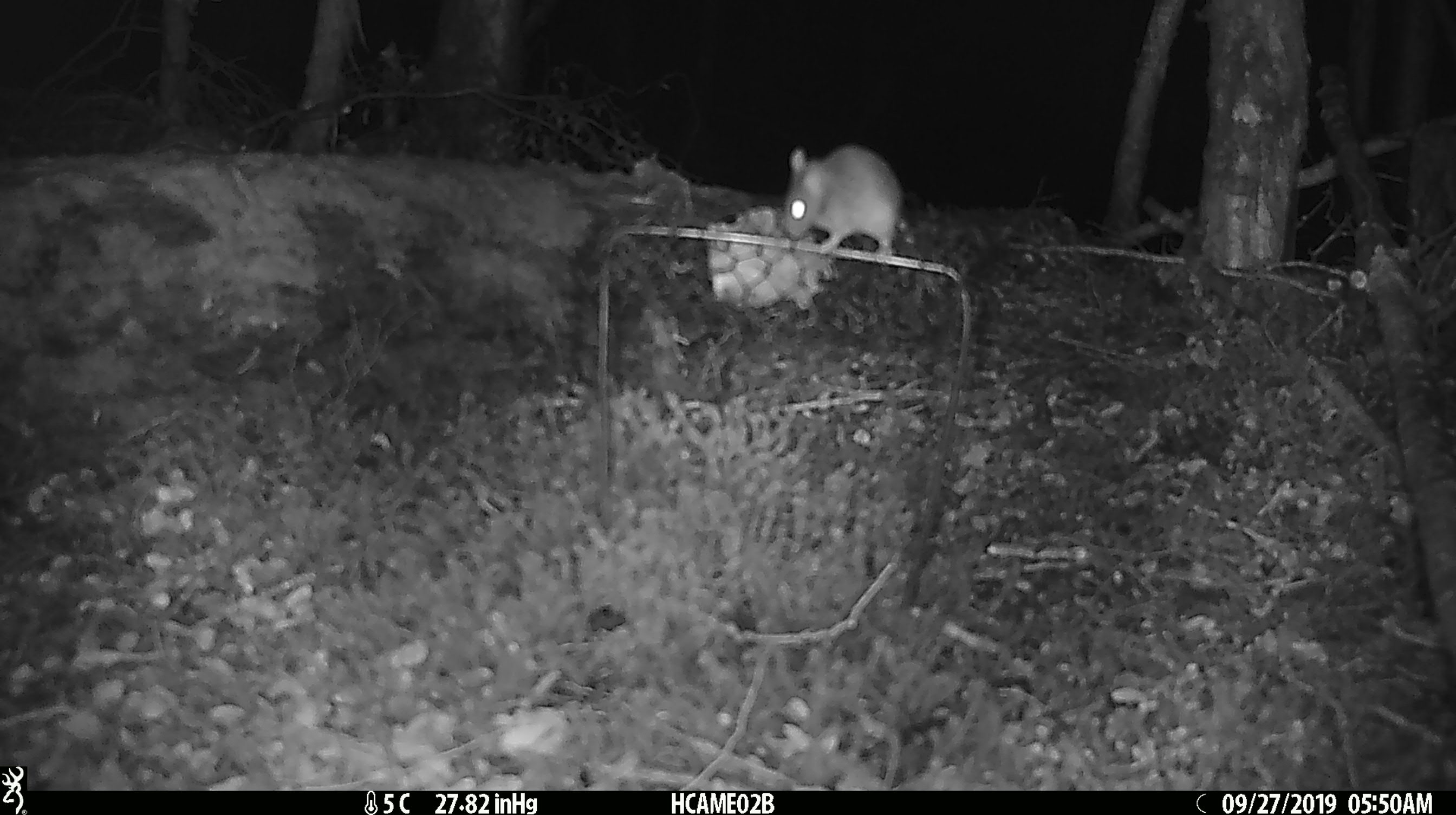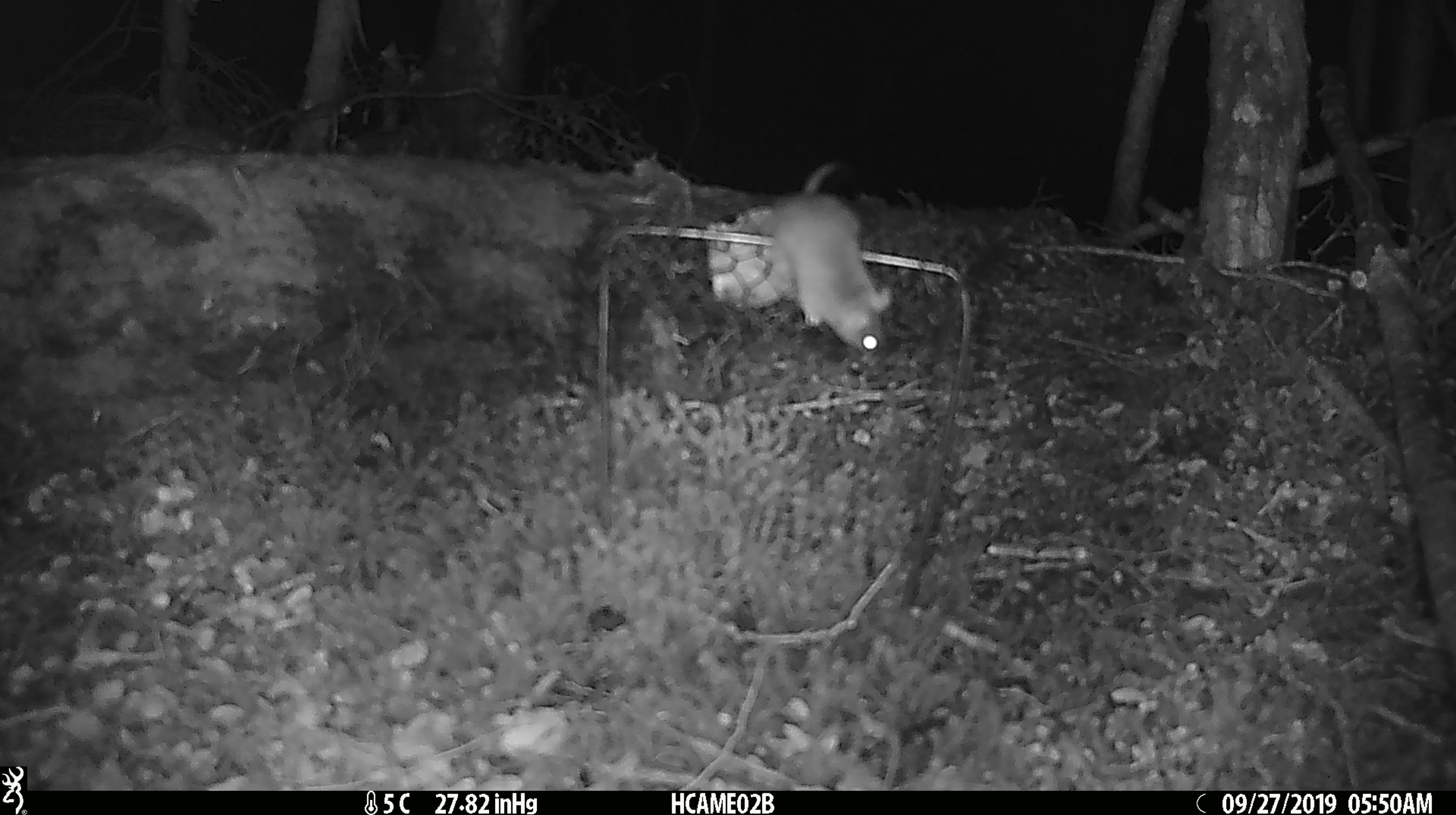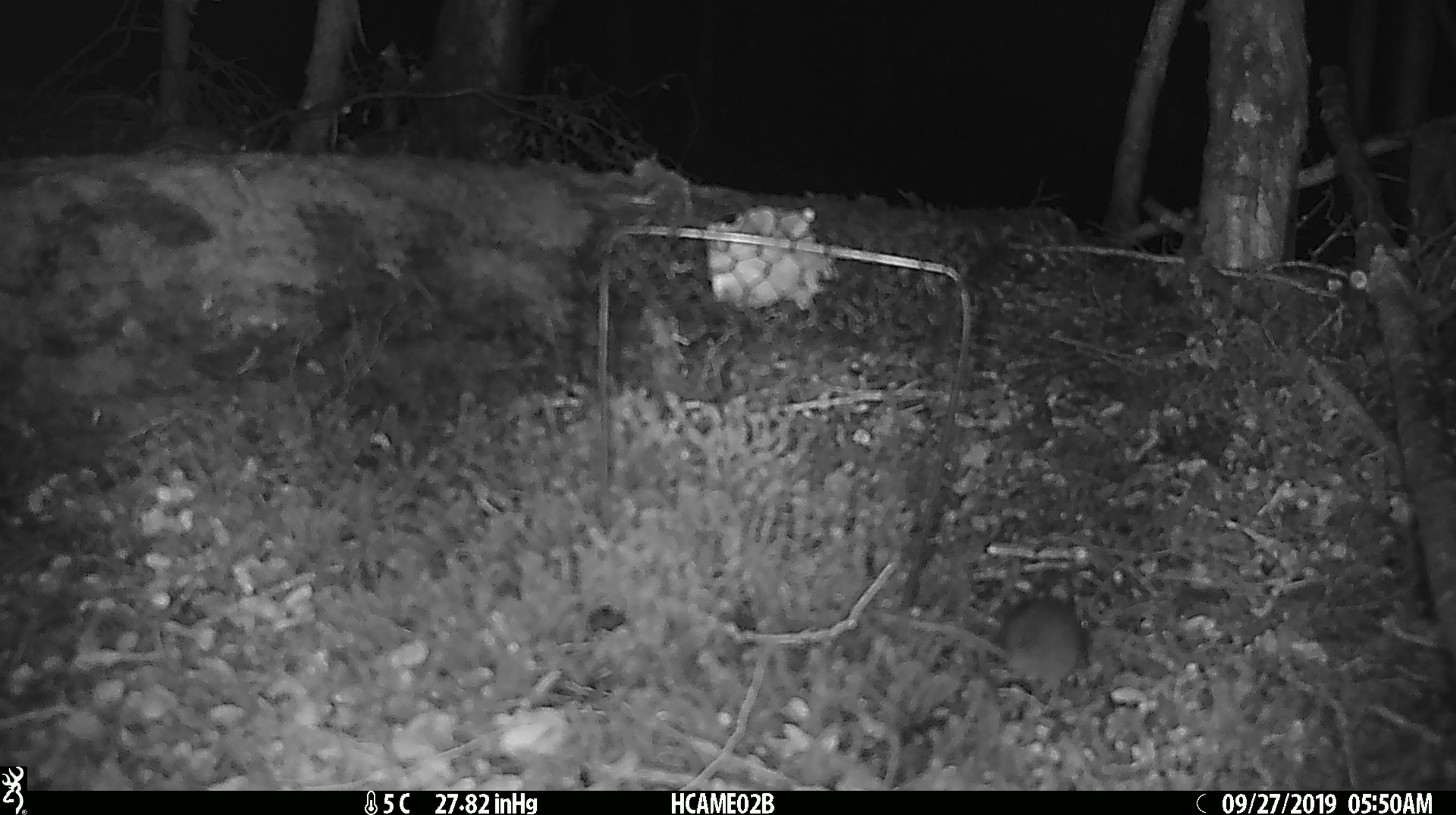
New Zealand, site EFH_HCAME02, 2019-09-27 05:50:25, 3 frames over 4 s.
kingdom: Animalia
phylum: Chordata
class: Mammalia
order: Rodentia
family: Muridae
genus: Mus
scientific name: Mus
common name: mouse